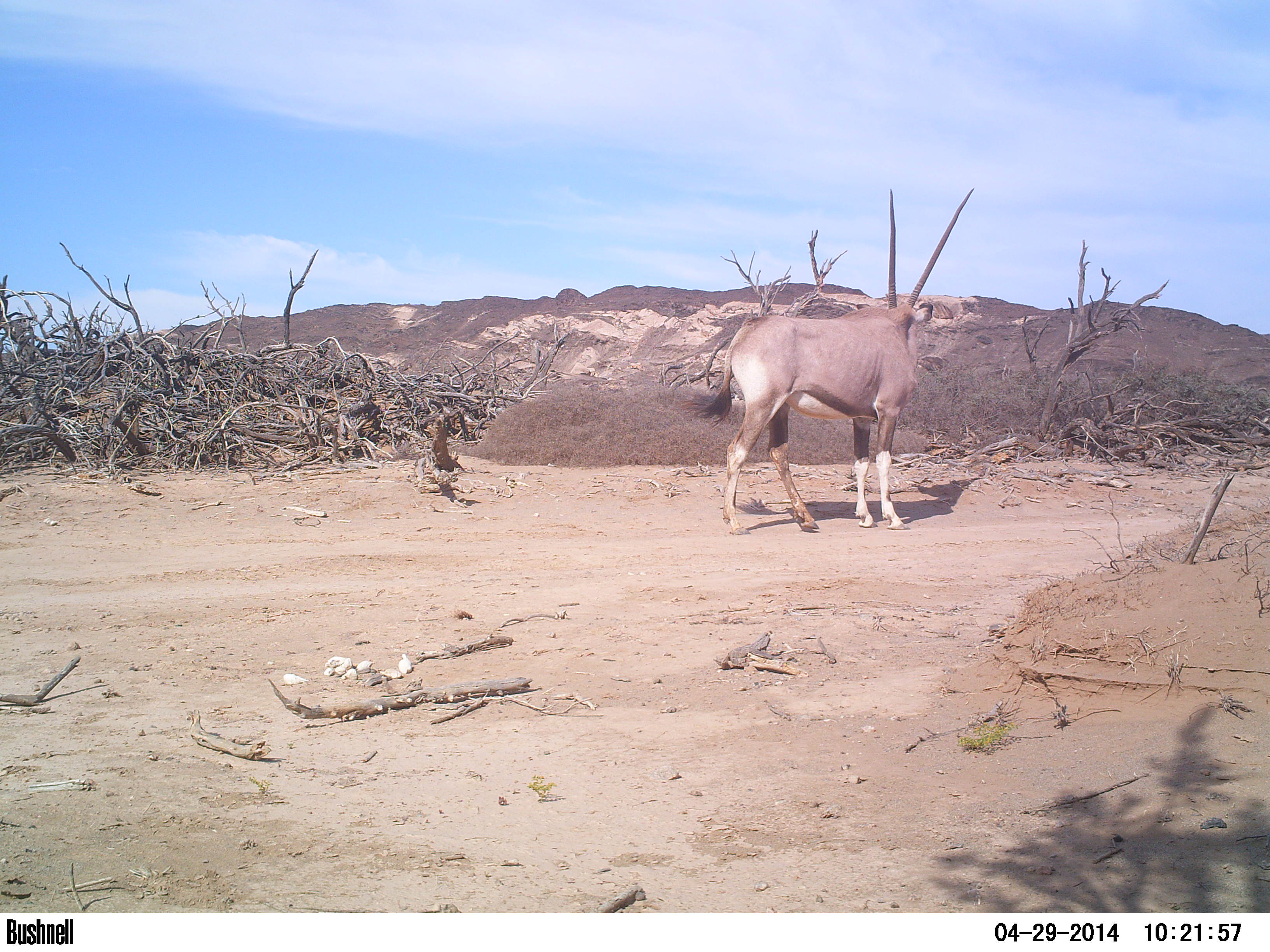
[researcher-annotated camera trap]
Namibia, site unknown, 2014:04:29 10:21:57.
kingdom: Animalia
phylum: Chordata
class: Mammalia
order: Artiodactyla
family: Bovidae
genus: Oryx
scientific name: Oryx gazella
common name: gemsbok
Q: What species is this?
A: Oryx gazella (gemsbok).